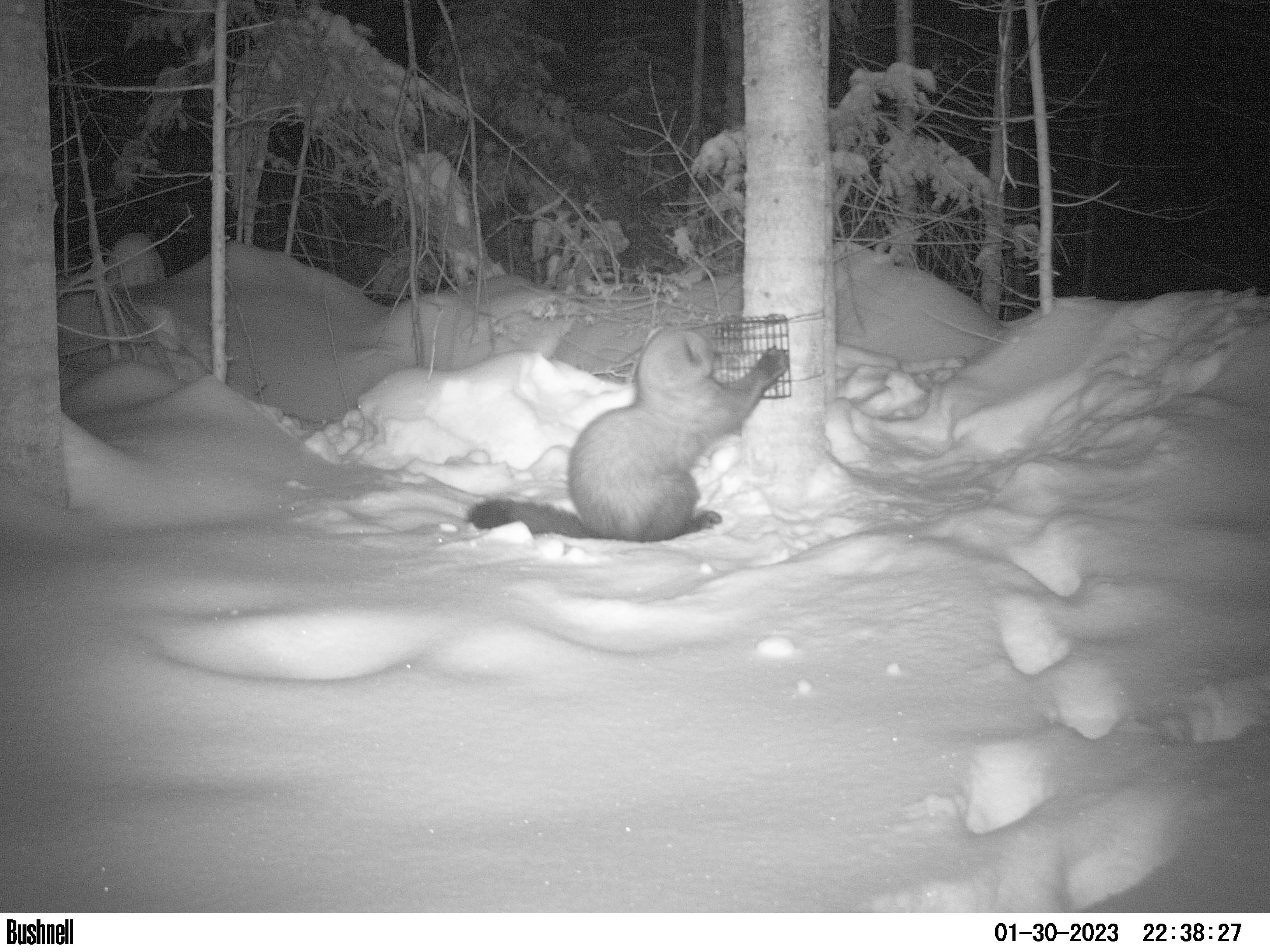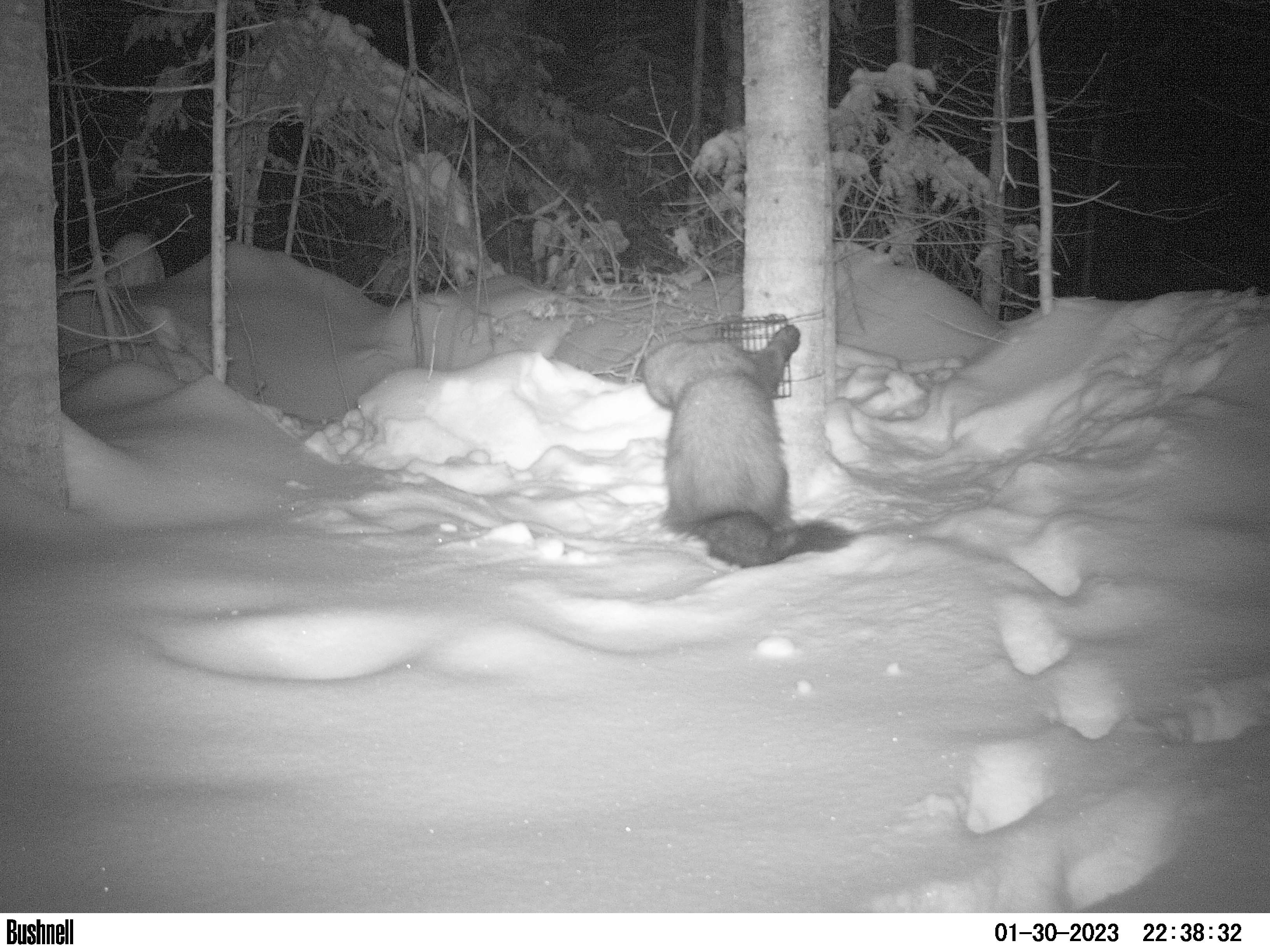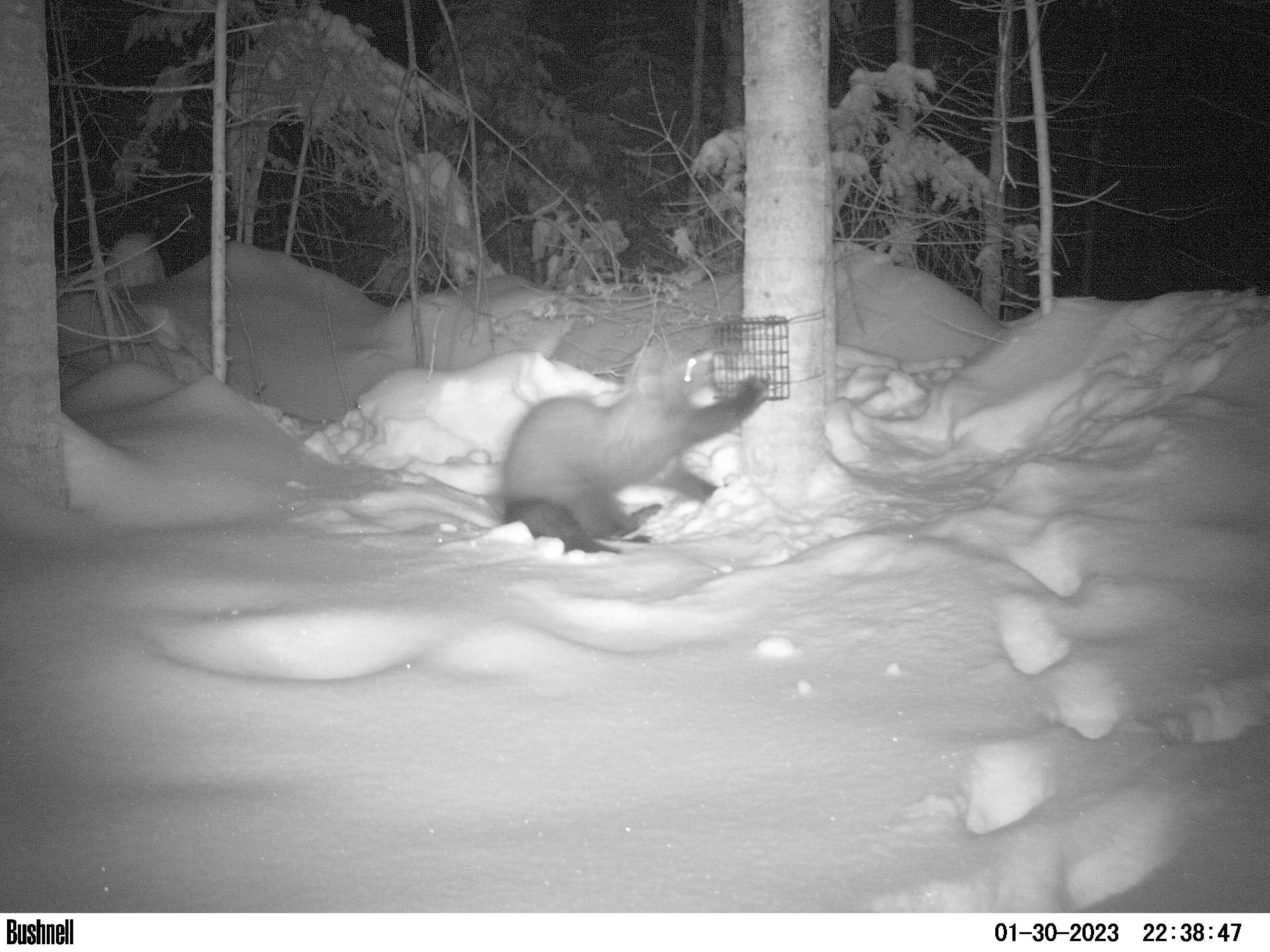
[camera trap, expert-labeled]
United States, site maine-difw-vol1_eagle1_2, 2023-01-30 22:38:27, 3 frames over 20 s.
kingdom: Animalia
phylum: Chordata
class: Mammalia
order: Carnivora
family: Mustelidae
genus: Pekania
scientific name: Pekania pennanti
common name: fisher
Fisher (Pekania pennanti).